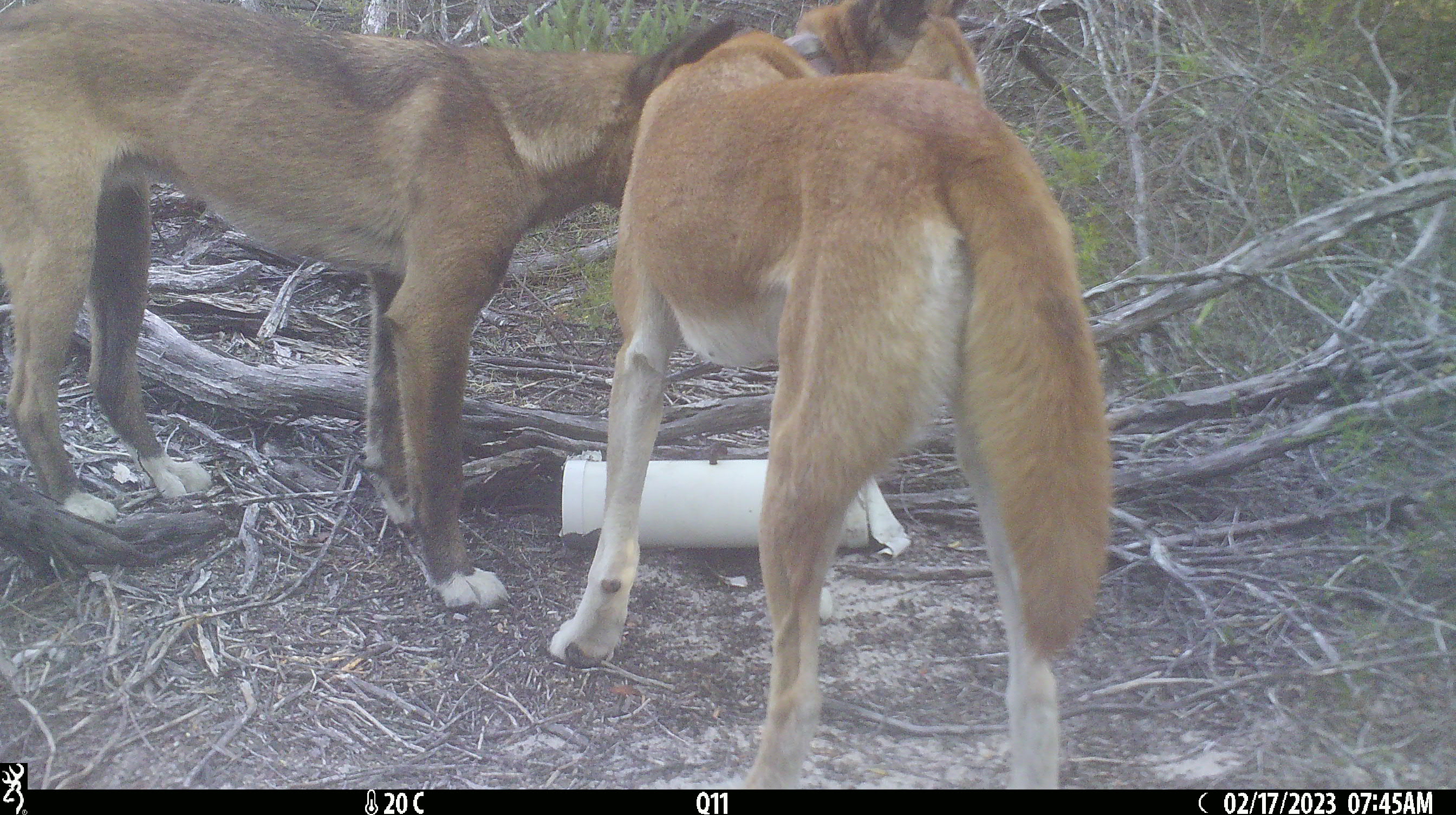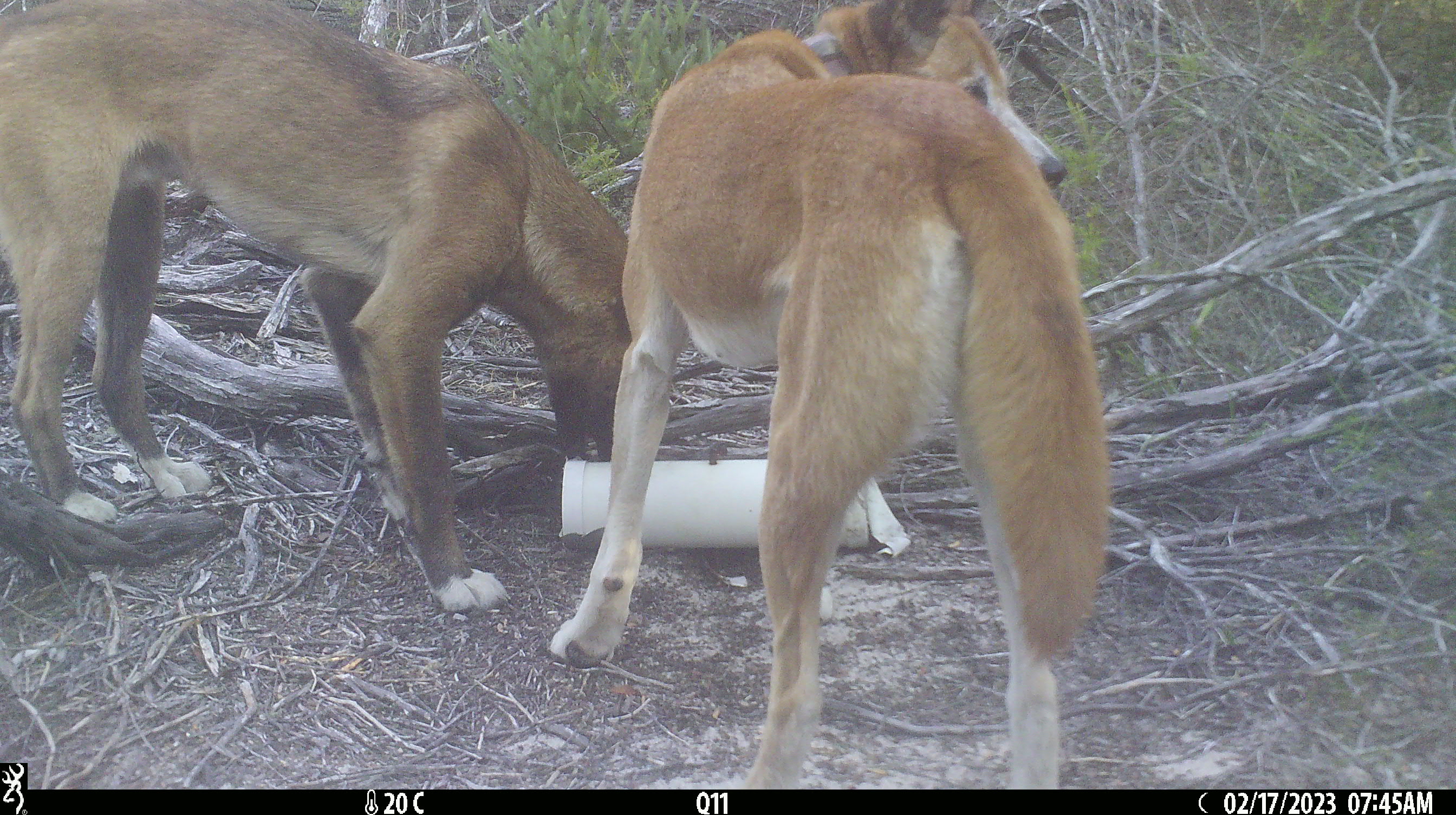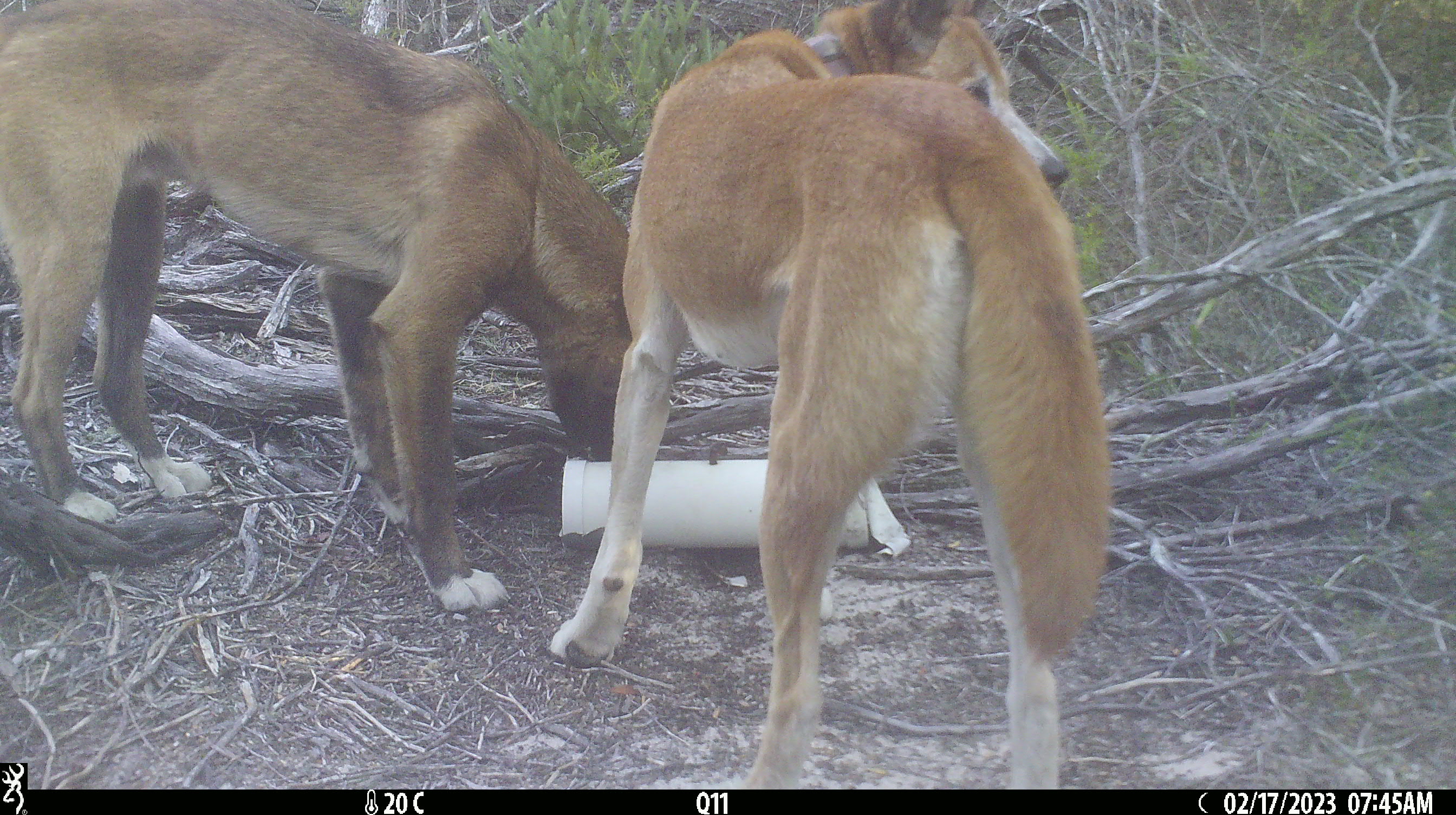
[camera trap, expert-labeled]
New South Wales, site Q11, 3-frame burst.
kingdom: Animalia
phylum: Chordata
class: Mammalia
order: Carnivora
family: Canidae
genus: Canis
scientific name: Canis familiaris dingo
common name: dingo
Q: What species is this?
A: Dingo (Canis familiaris dingo).